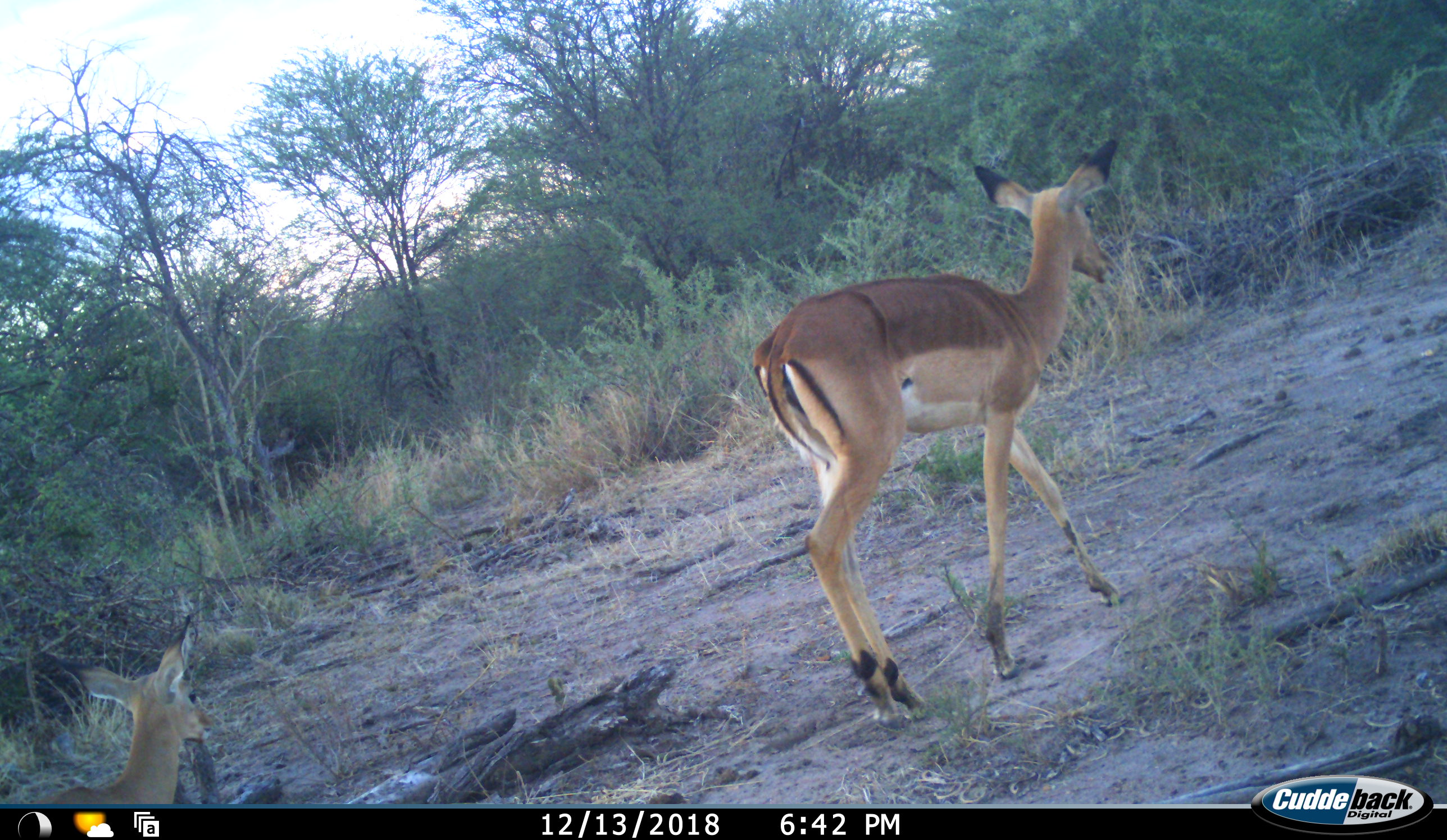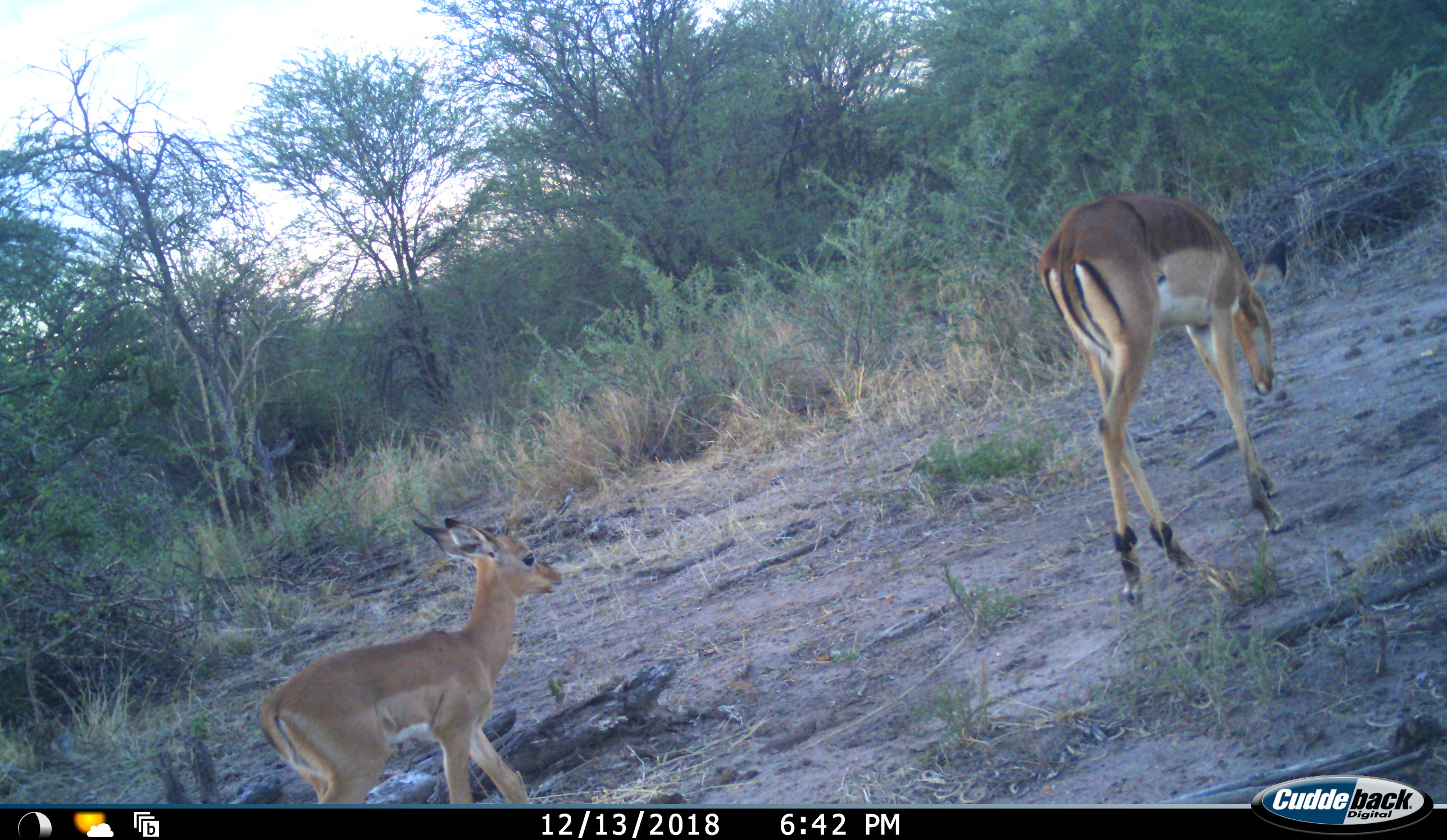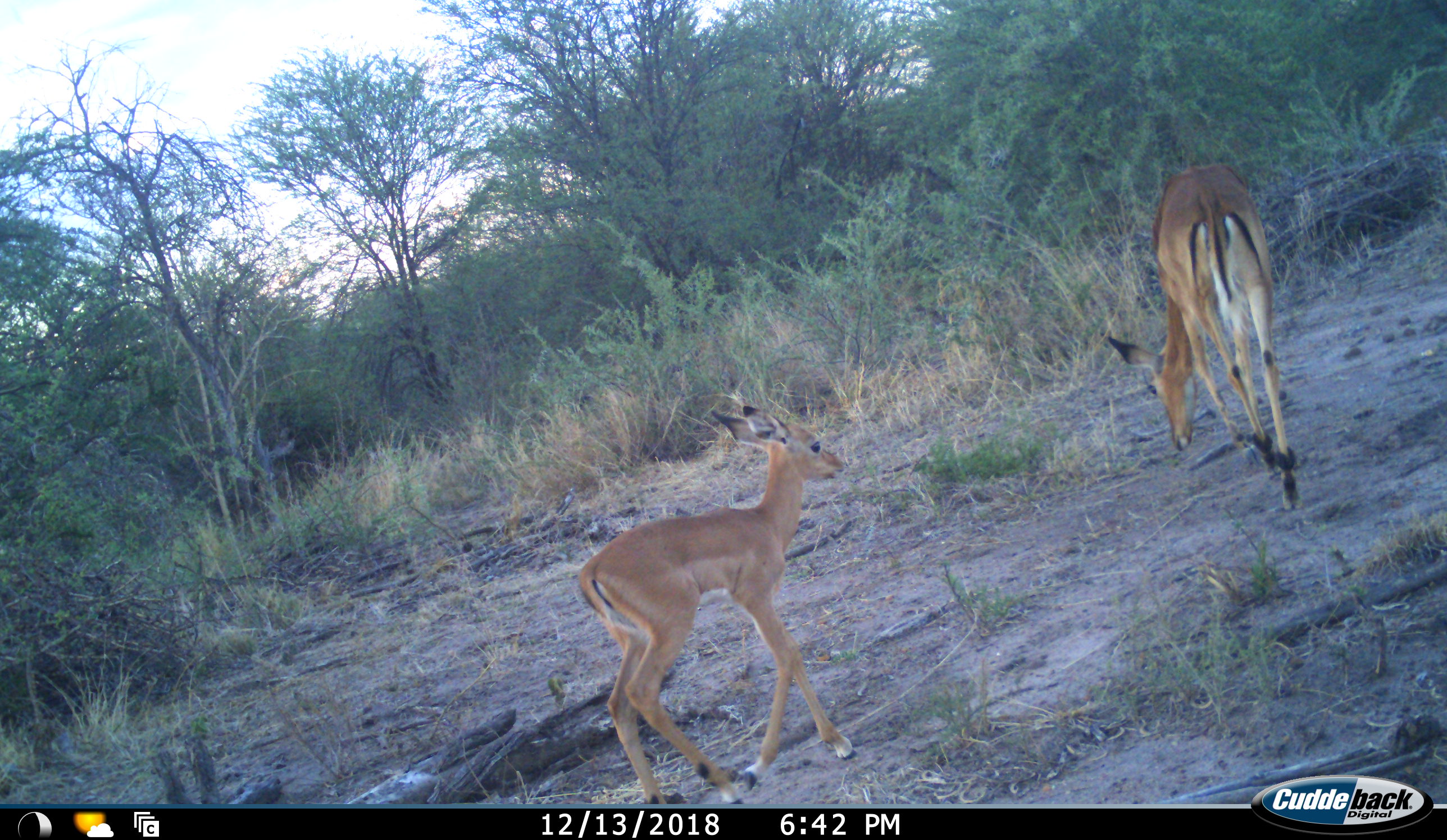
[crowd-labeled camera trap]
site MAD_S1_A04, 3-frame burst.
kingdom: Animalia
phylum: Chordata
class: Mammalia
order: Artiodactyla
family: Bovidae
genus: Aepyceros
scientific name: Aepyceros melampus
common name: impala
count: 2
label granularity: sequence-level